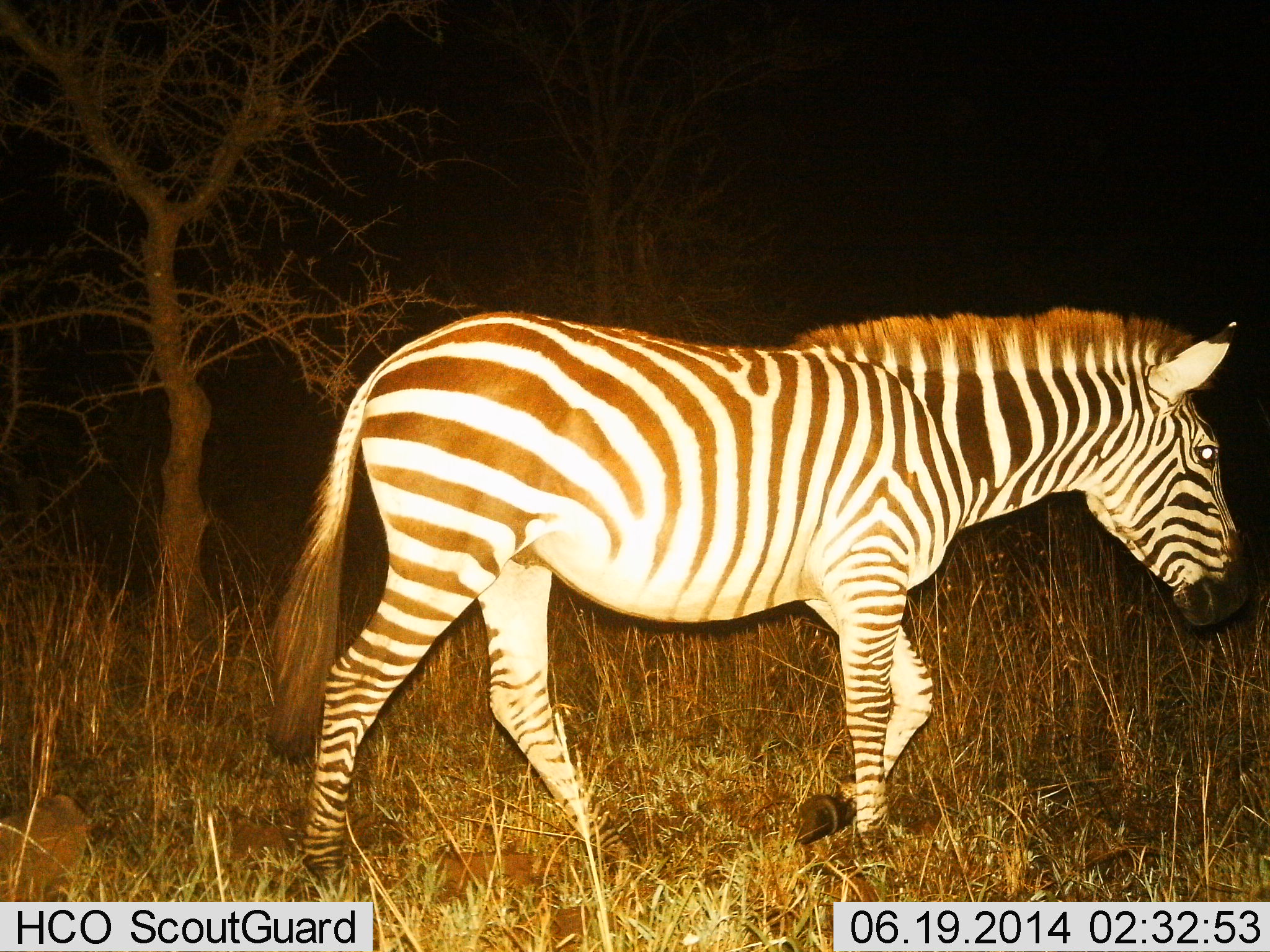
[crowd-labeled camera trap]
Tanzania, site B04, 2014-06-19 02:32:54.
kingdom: Animalia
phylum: Chordata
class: Mammalia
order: Perissodactyla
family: Equidae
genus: Equus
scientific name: Equus quagga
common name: plains zebra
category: zebra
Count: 1.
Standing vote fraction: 30%.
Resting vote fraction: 0%.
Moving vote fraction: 70%.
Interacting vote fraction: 0%.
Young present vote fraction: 0%.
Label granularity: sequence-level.